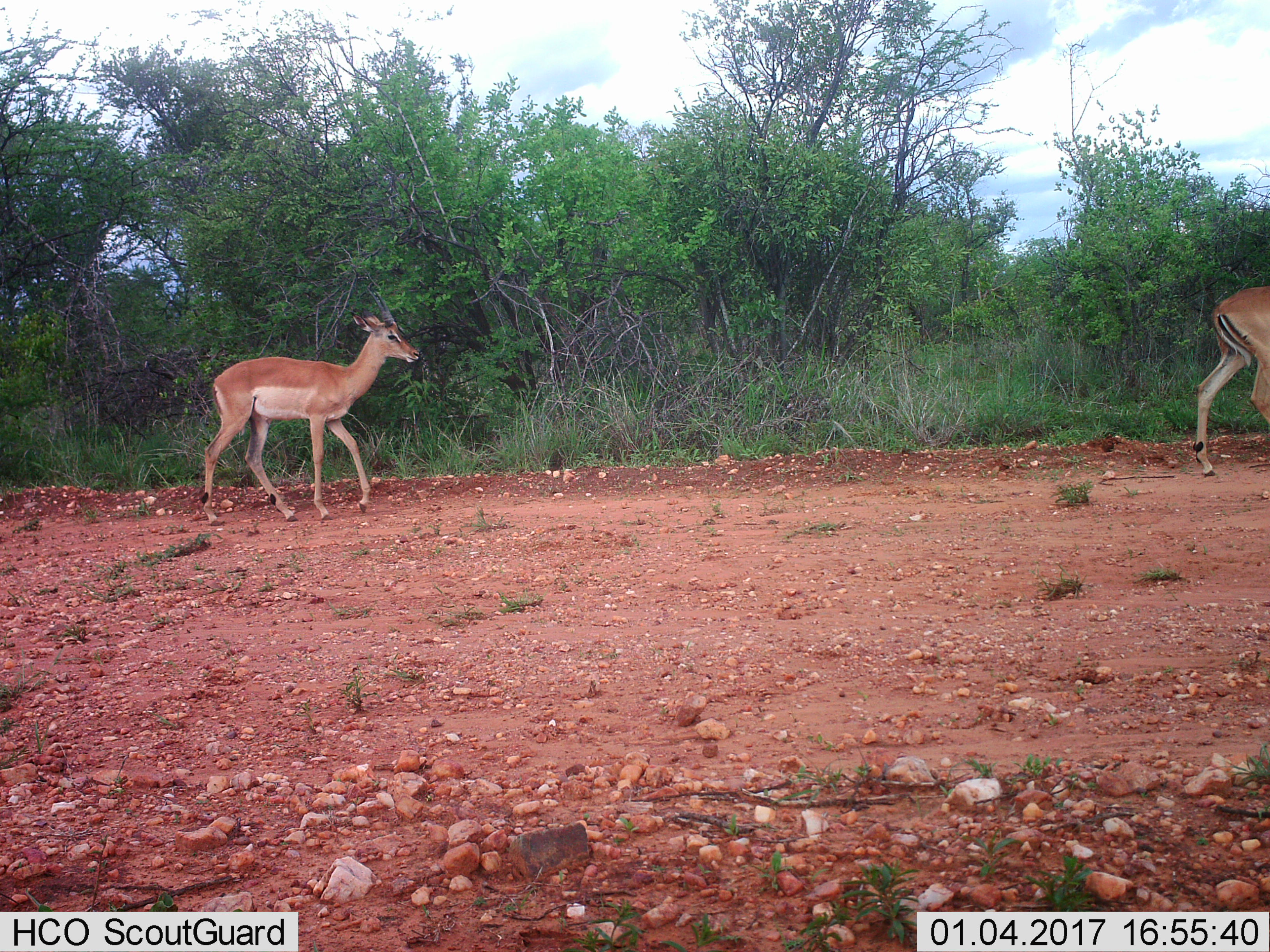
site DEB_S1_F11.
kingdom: Animalia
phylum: Chordata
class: Mammalia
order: Artiodactyla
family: Bovidae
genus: Aepyceros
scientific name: Aepyceros melampus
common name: impala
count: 2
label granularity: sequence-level